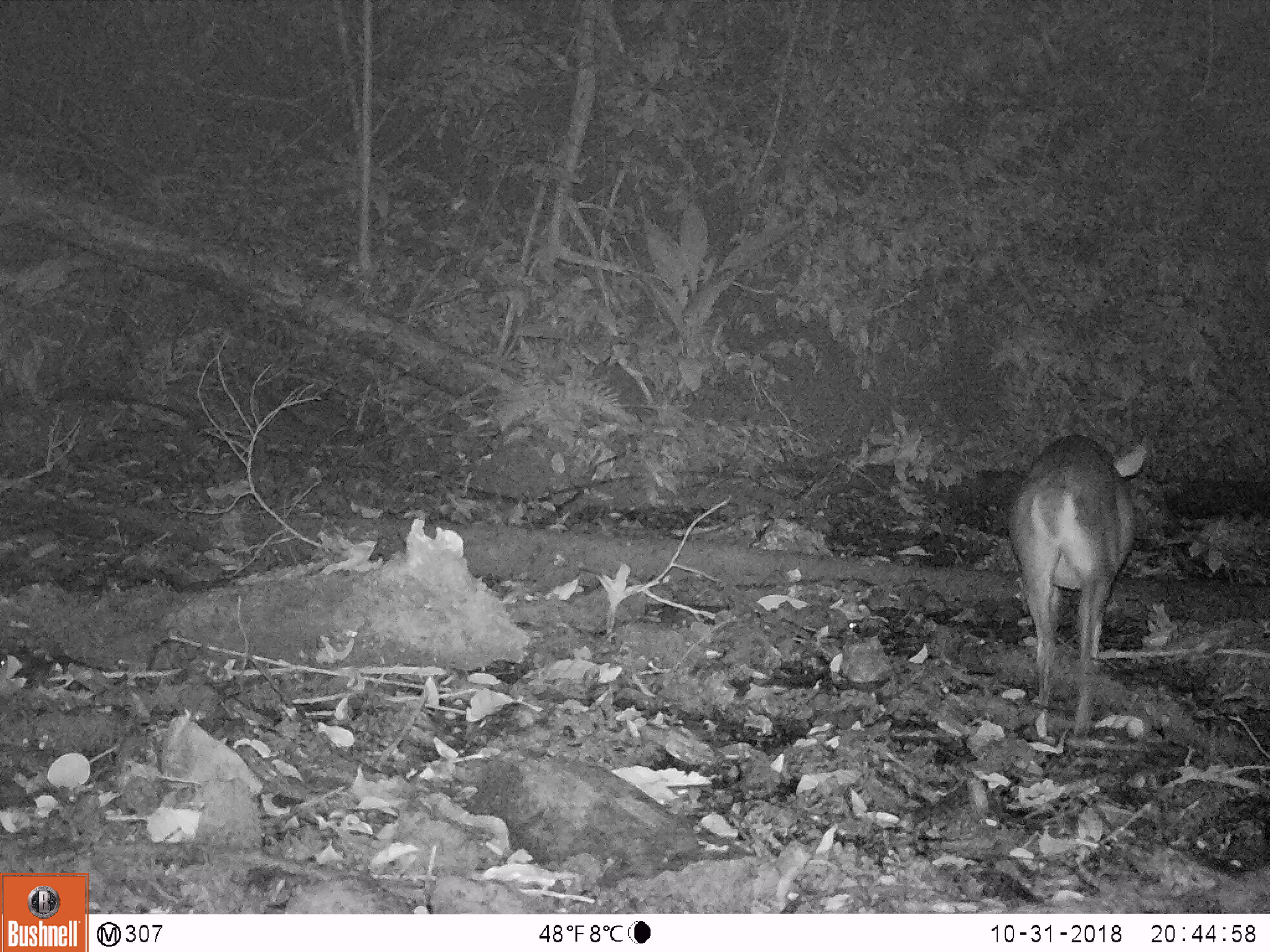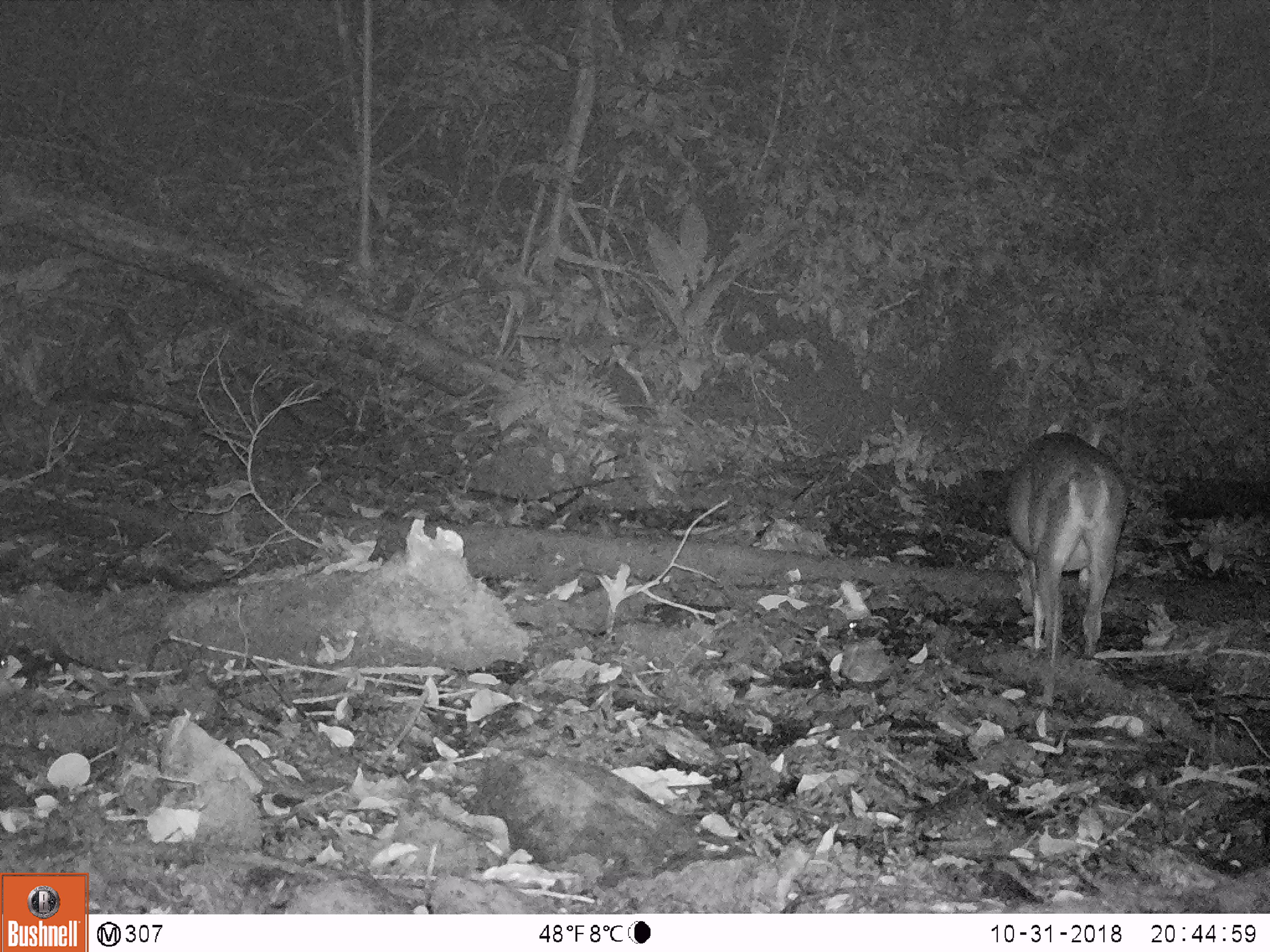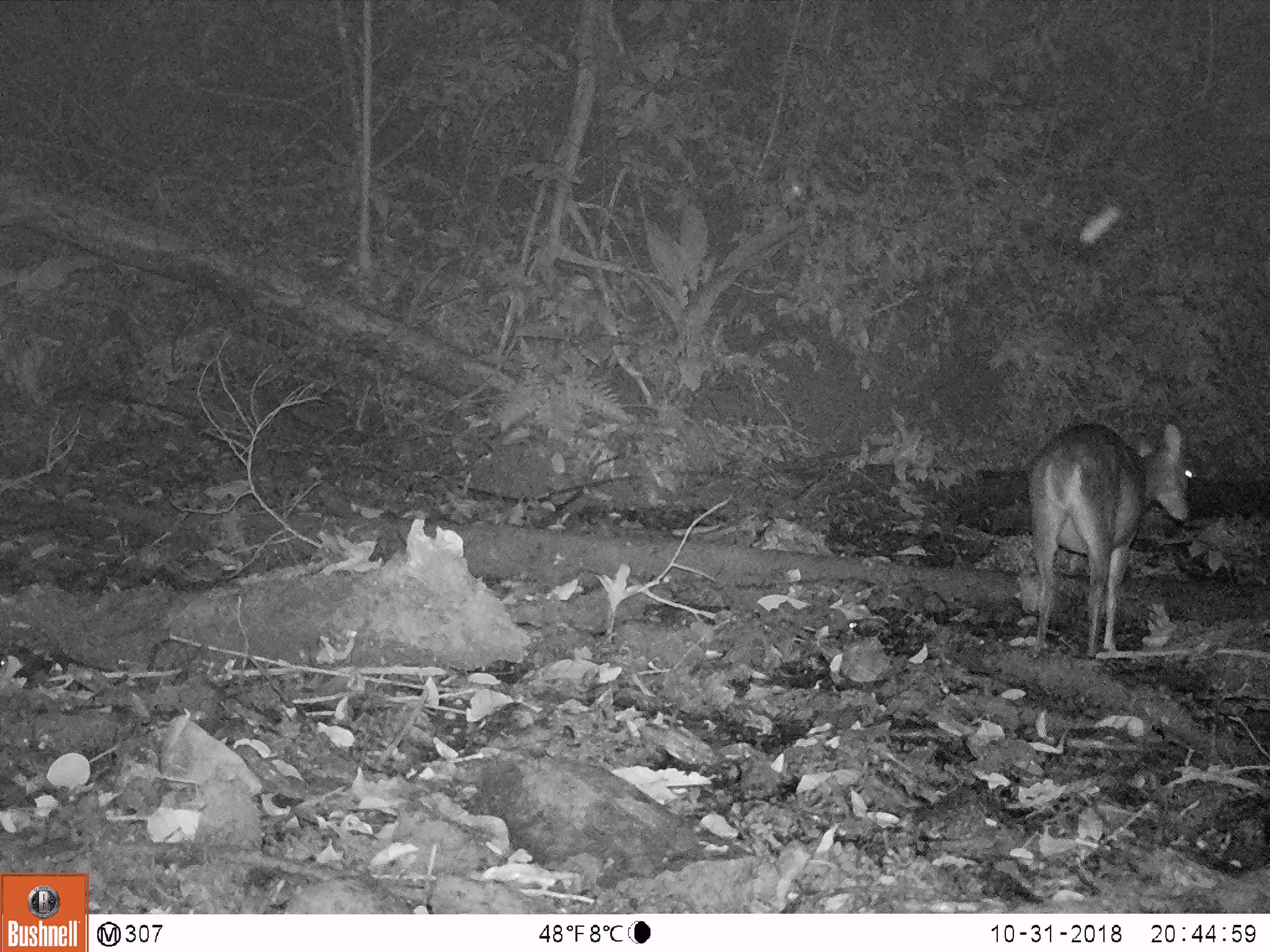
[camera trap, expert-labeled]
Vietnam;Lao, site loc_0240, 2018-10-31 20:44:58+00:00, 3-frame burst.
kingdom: Animalia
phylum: Chordata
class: Mammalia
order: Artiodactyla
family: Cervidae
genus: Muntiacus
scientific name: Muntiacus vuquangensis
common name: large-antlered muntjac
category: large antlered muntjac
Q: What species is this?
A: Large antlered muntjac (large-antlered muntjac) (Muntiacus vuquangensis).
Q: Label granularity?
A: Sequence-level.